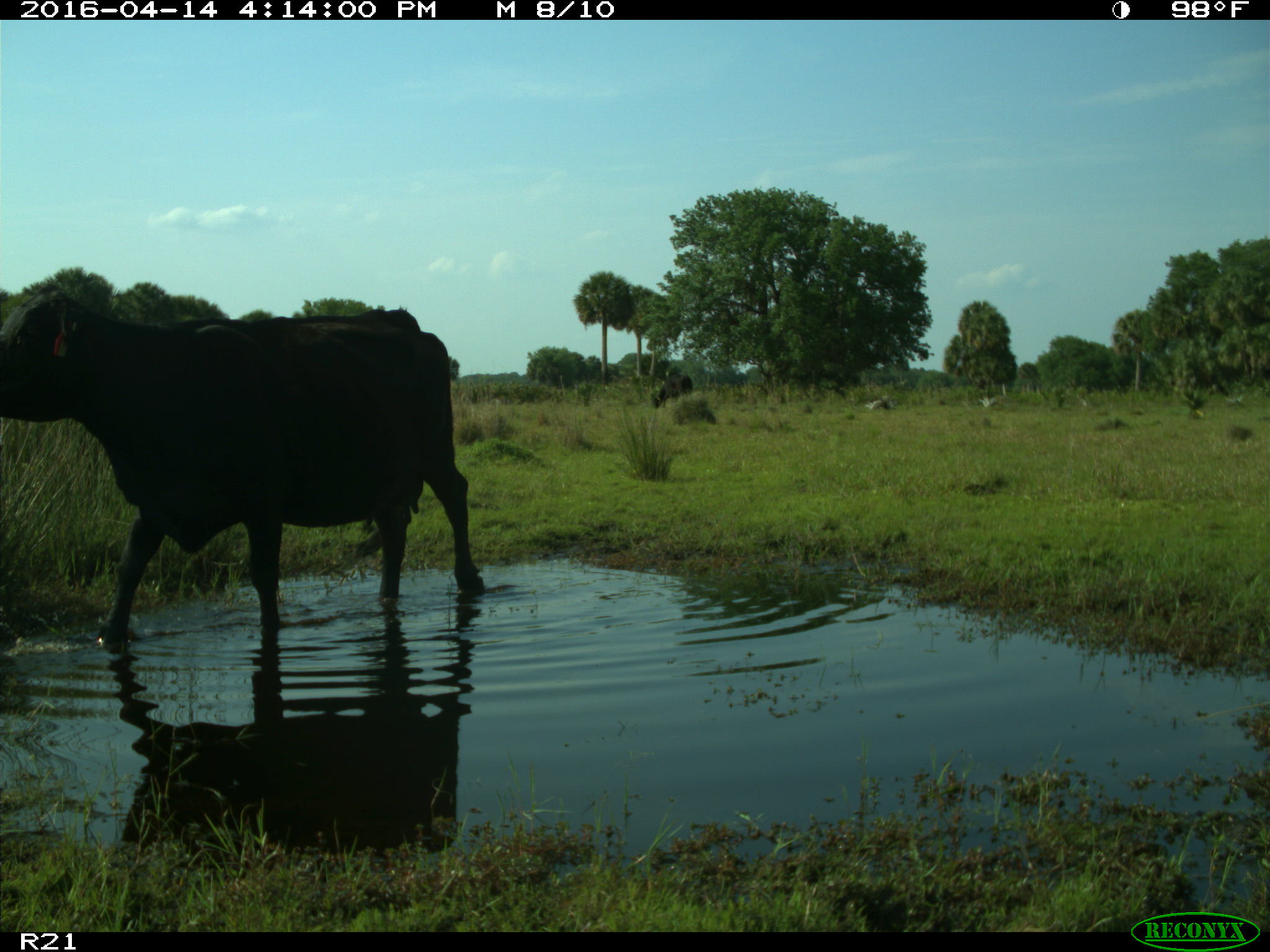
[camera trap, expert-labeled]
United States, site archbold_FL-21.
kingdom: Animalia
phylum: Chordata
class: Mammalia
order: Artiodactyla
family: Bovidae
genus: Bos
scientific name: Bos taurus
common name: domestic cow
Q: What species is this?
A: Bos taurus (domestic cow).